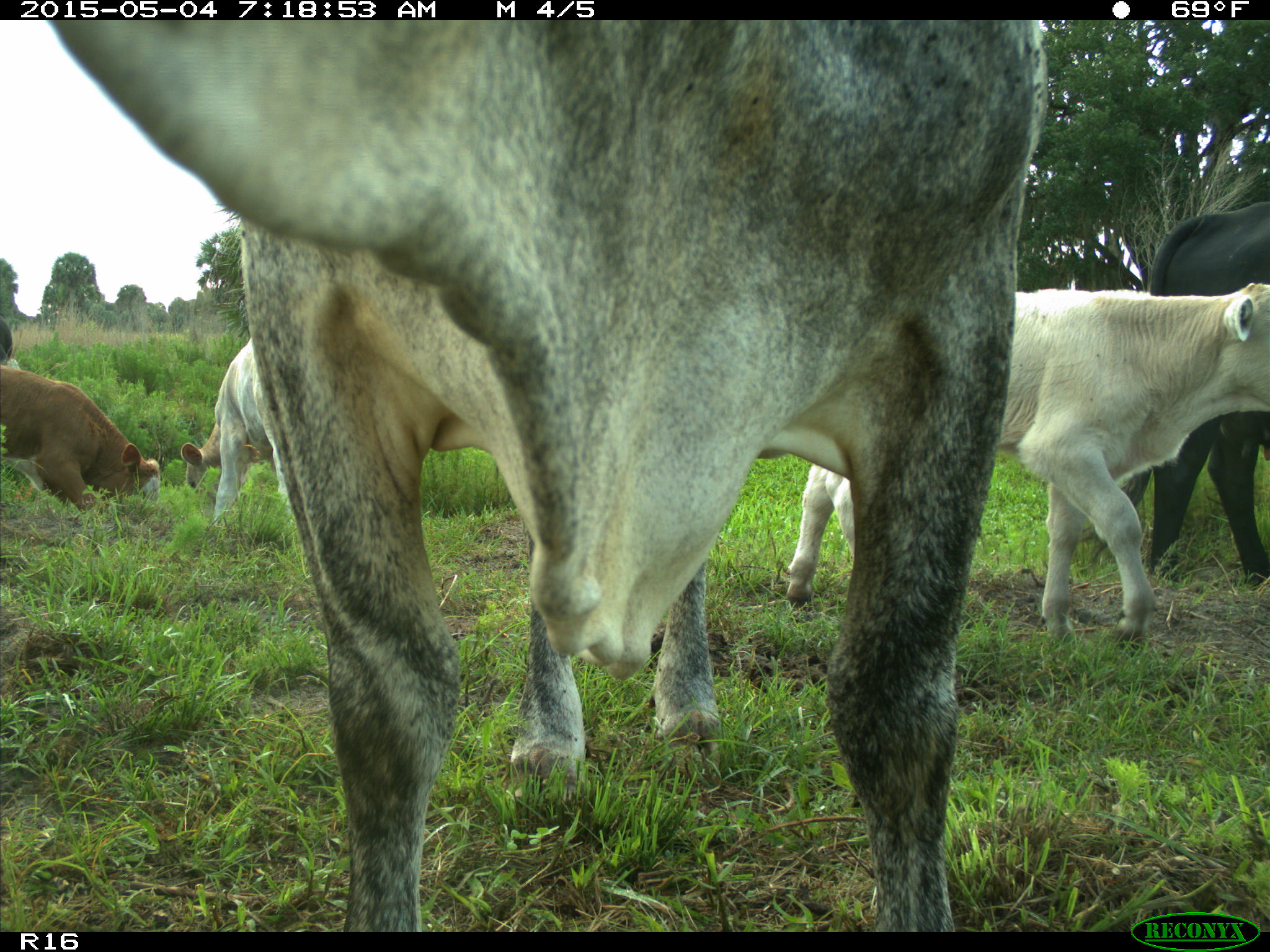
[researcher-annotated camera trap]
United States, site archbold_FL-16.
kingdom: Animalia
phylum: Chordata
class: Mammalia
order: Artiodactyla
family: Bovidae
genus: Bos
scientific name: Bos taurus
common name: domestic cow